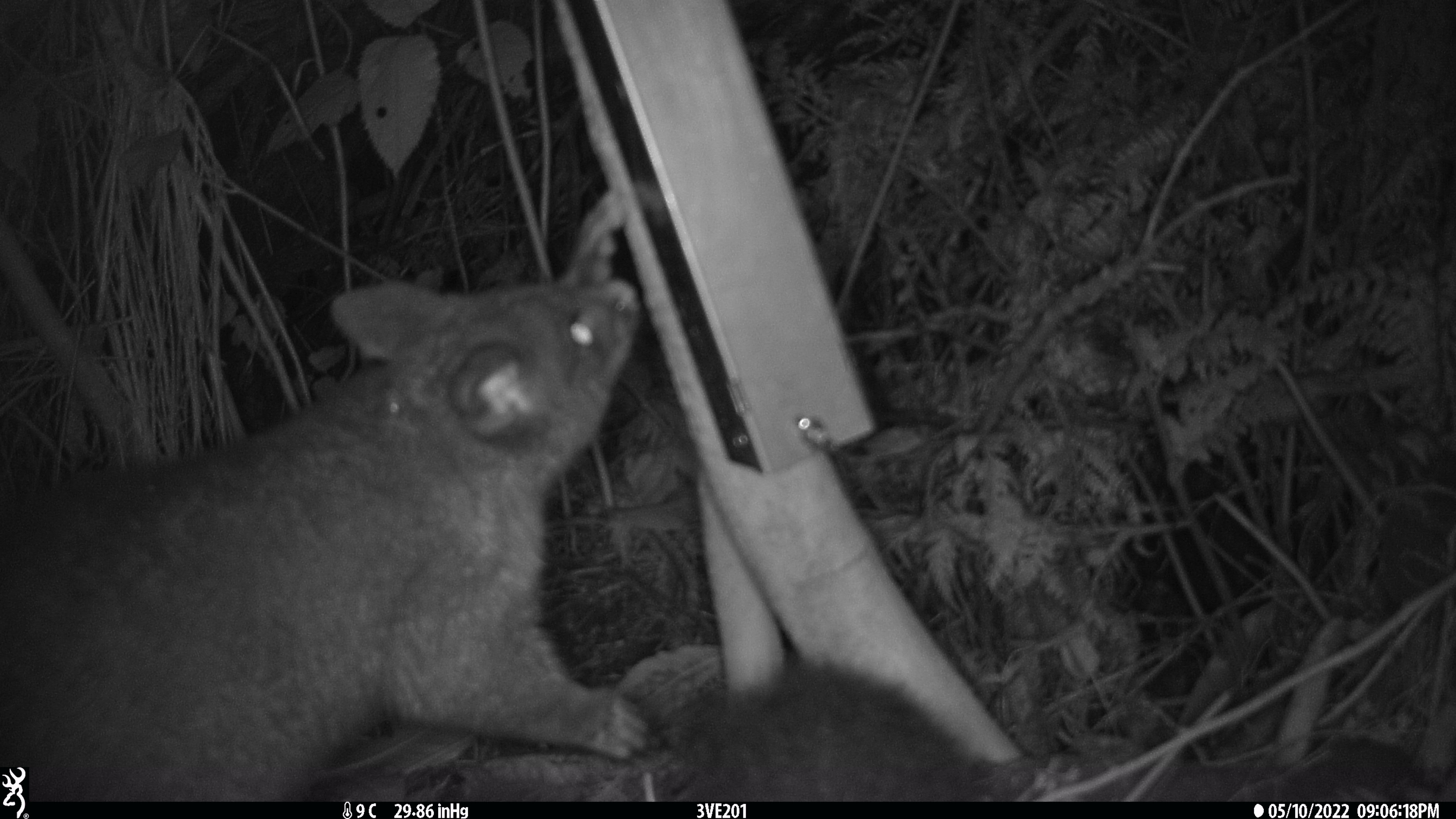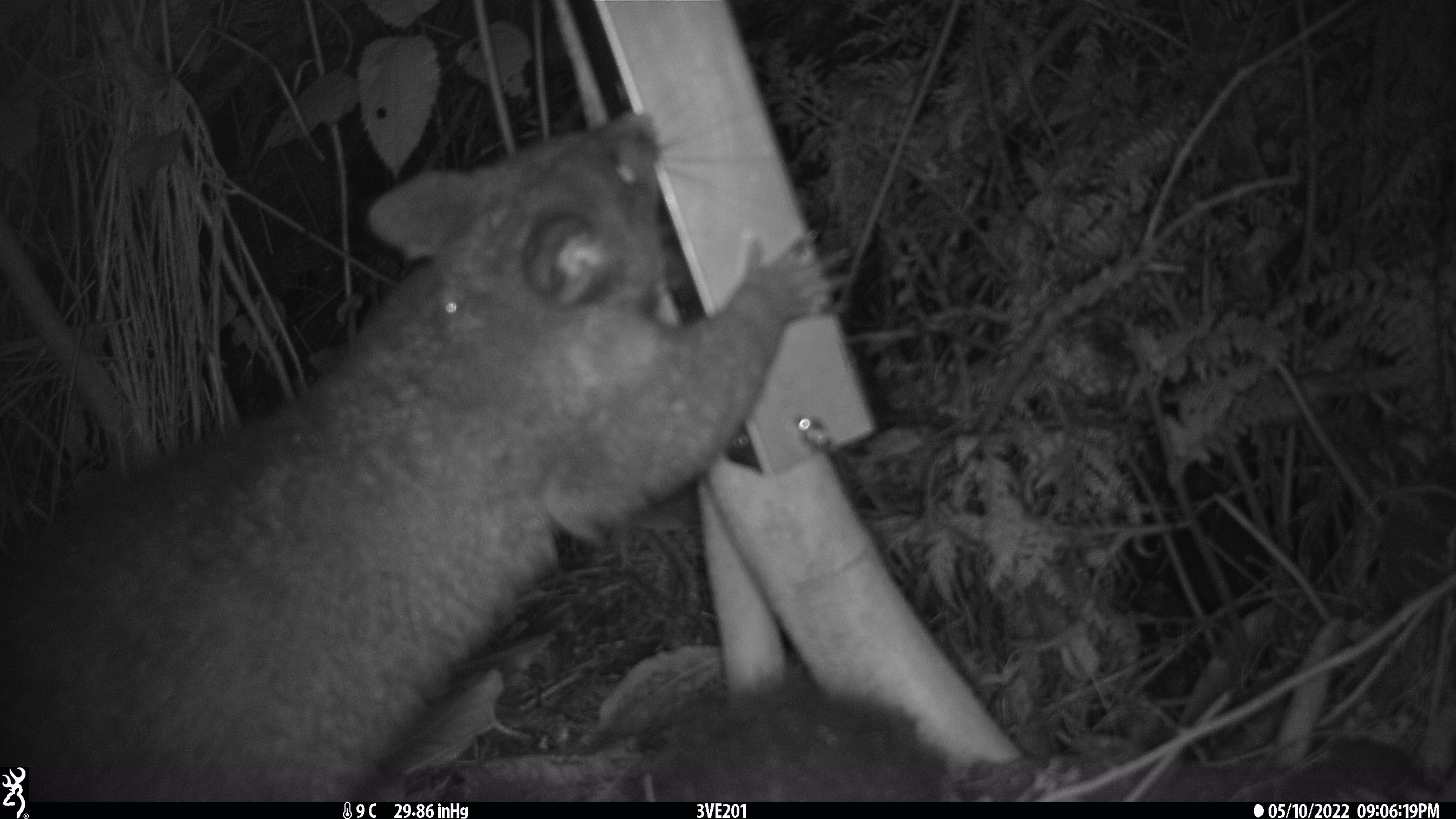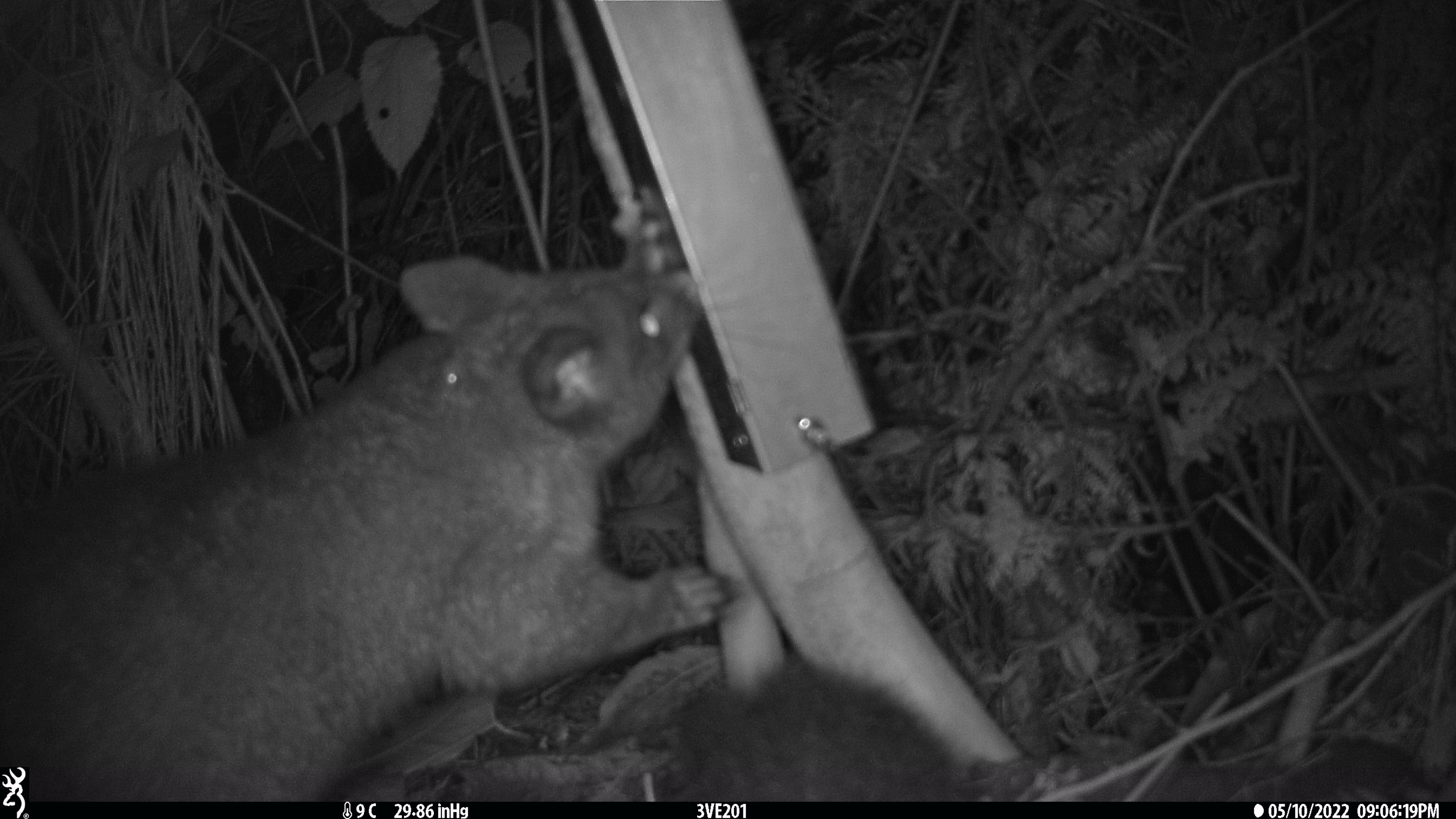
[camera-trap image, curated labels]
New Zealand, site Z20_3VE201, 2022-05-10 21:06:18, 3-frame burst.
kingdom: Animalia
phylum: Chordata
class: Mammalia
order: Diprotodontia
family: Phalangeridae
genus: Trichosurus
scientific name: Trichosurus vulpecula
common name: common brushtail possum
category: possum